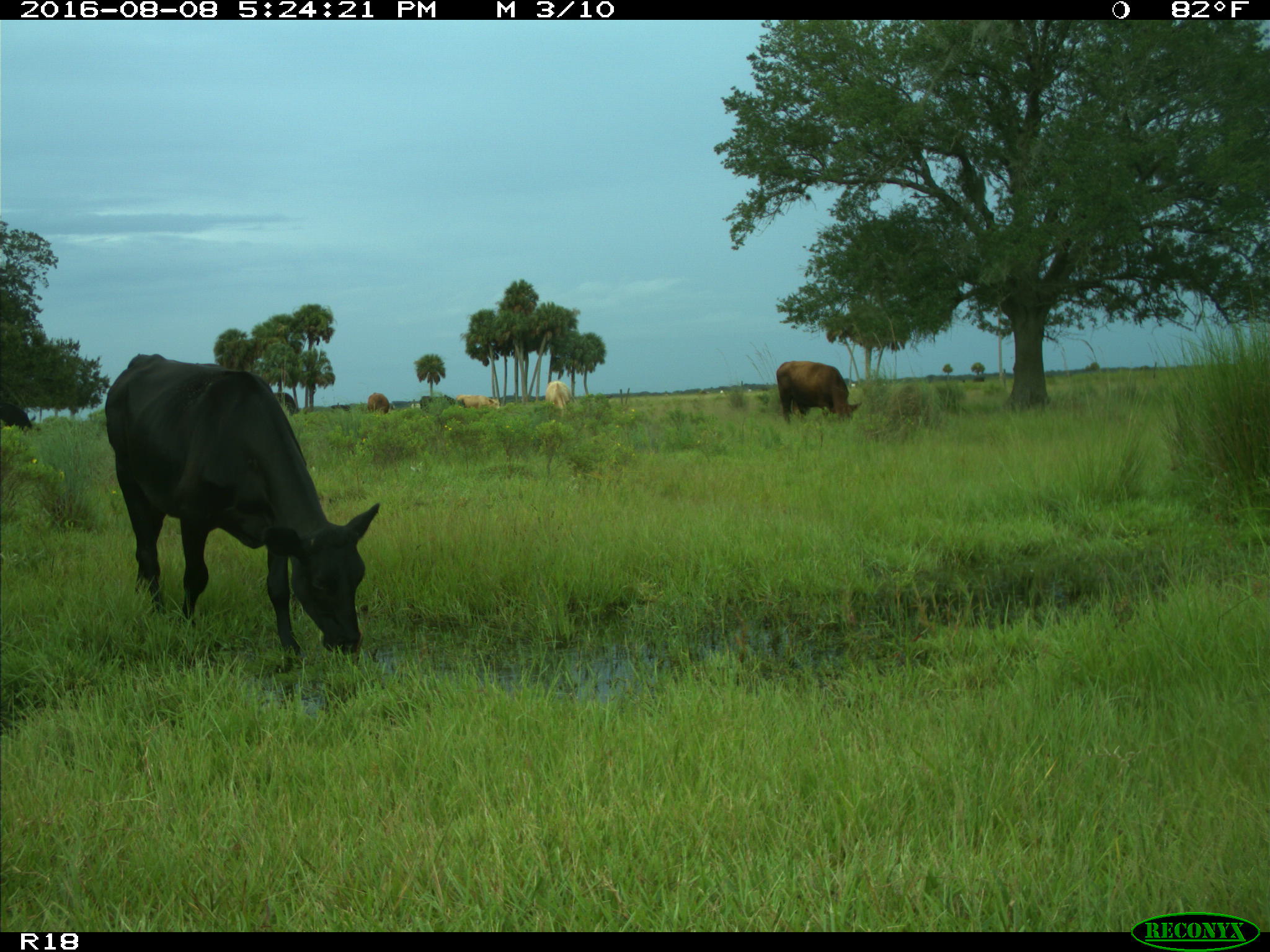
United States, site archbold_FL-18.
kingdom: Animalia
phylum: Chordata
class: Mammalia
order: Artiodactyla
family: Bovidae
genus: Bos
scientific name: Bos taurus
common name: domestic cow